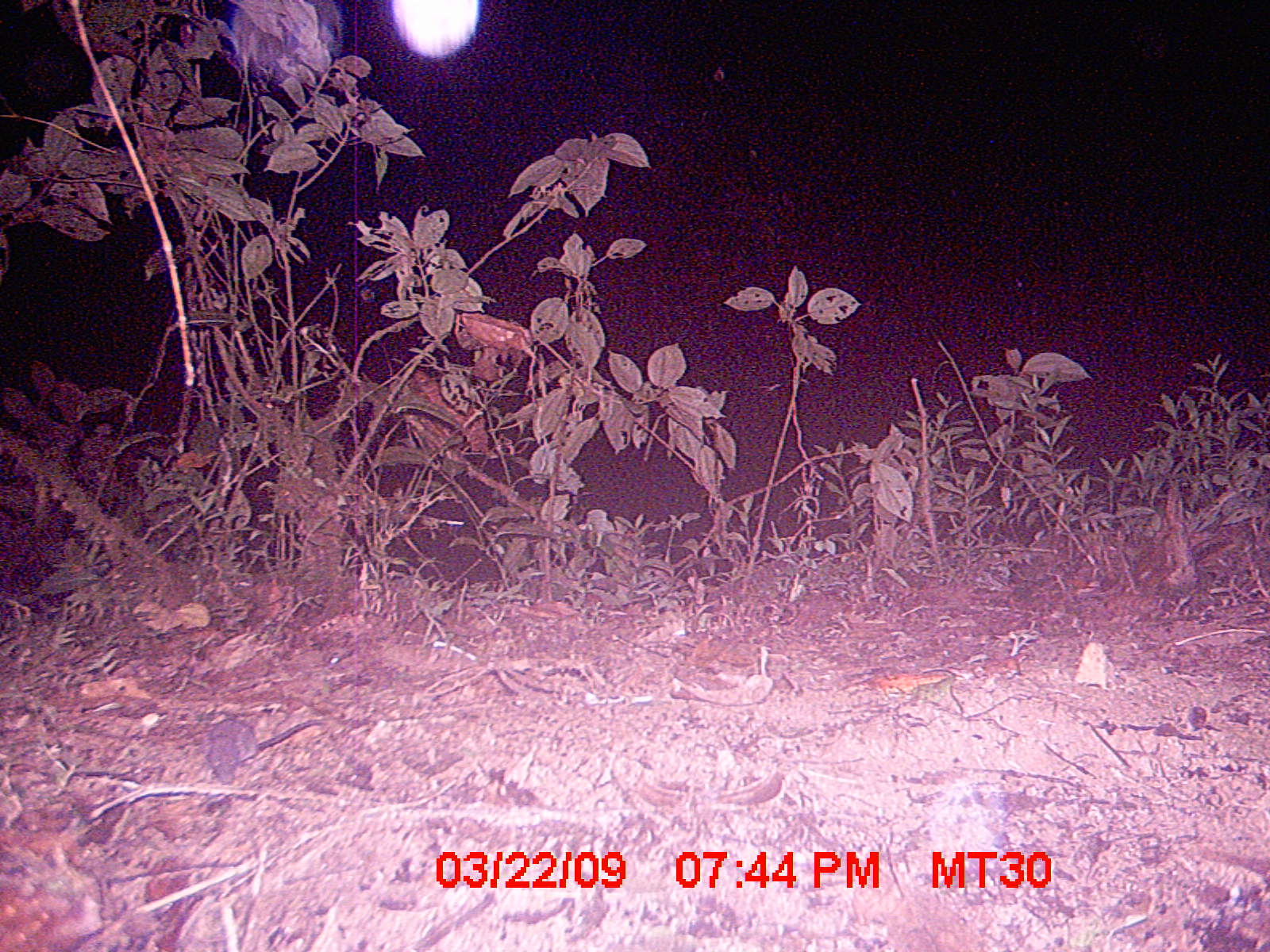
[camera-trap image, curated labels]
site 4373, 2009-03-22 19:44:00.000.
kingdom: Animalia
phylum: Chordata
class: Mammalia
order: Rodentia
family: Muridae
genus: Rattus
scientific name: Rattus rattus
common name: black rat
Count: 1.